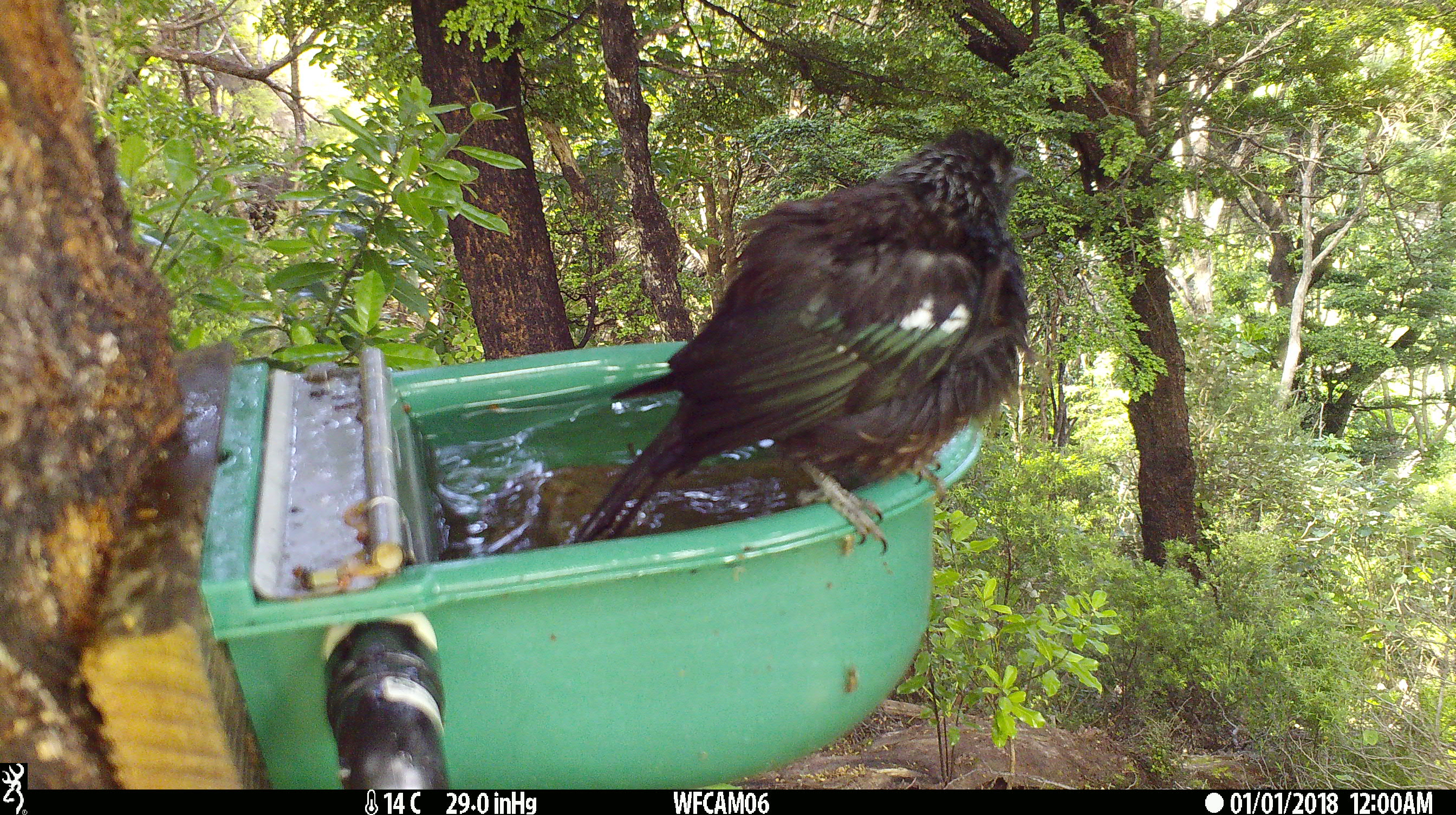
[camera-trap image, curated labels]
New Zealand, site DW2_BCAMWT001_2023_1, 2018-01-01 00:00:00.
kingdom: Animalia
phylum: Chordata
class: Aves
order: Passeriformes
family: Meliphagidae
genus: Prosthemadera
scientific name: Prosthemadera novaeseelandiae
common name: tui